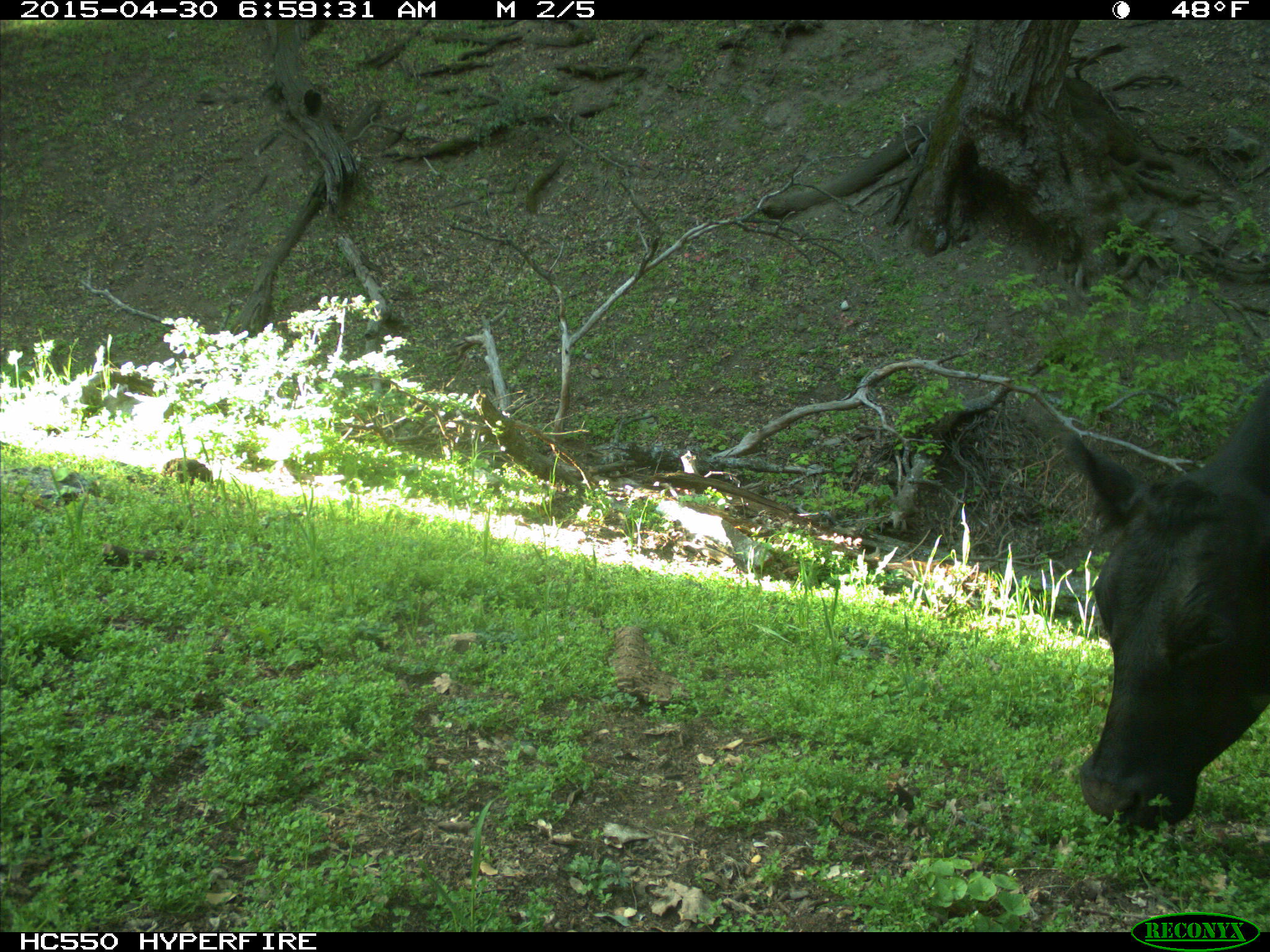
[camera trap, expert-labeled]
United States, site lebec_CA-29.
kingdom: Animalia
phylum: Chordata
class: Mammalia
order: Artiodactyla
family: Bovidae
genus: Bos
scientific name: Bos taurus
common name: domestic cow